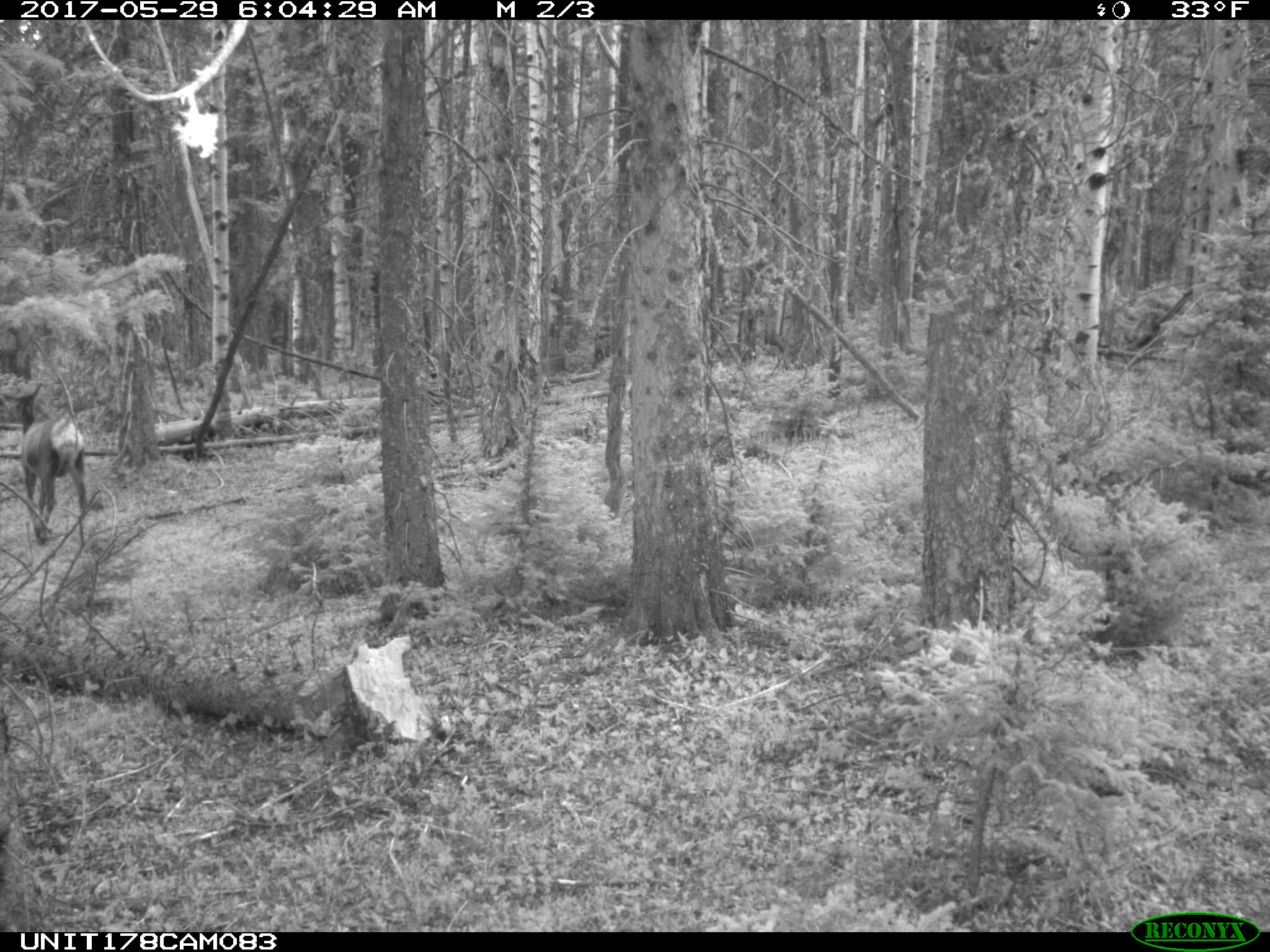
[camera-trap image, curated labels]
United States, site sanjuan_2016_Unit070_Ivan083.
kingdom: Animalia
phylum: Chordata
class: Mammalia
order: Artiodactyla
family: Cervidae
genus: Cervus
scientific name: Cervus elaphus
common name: red deer